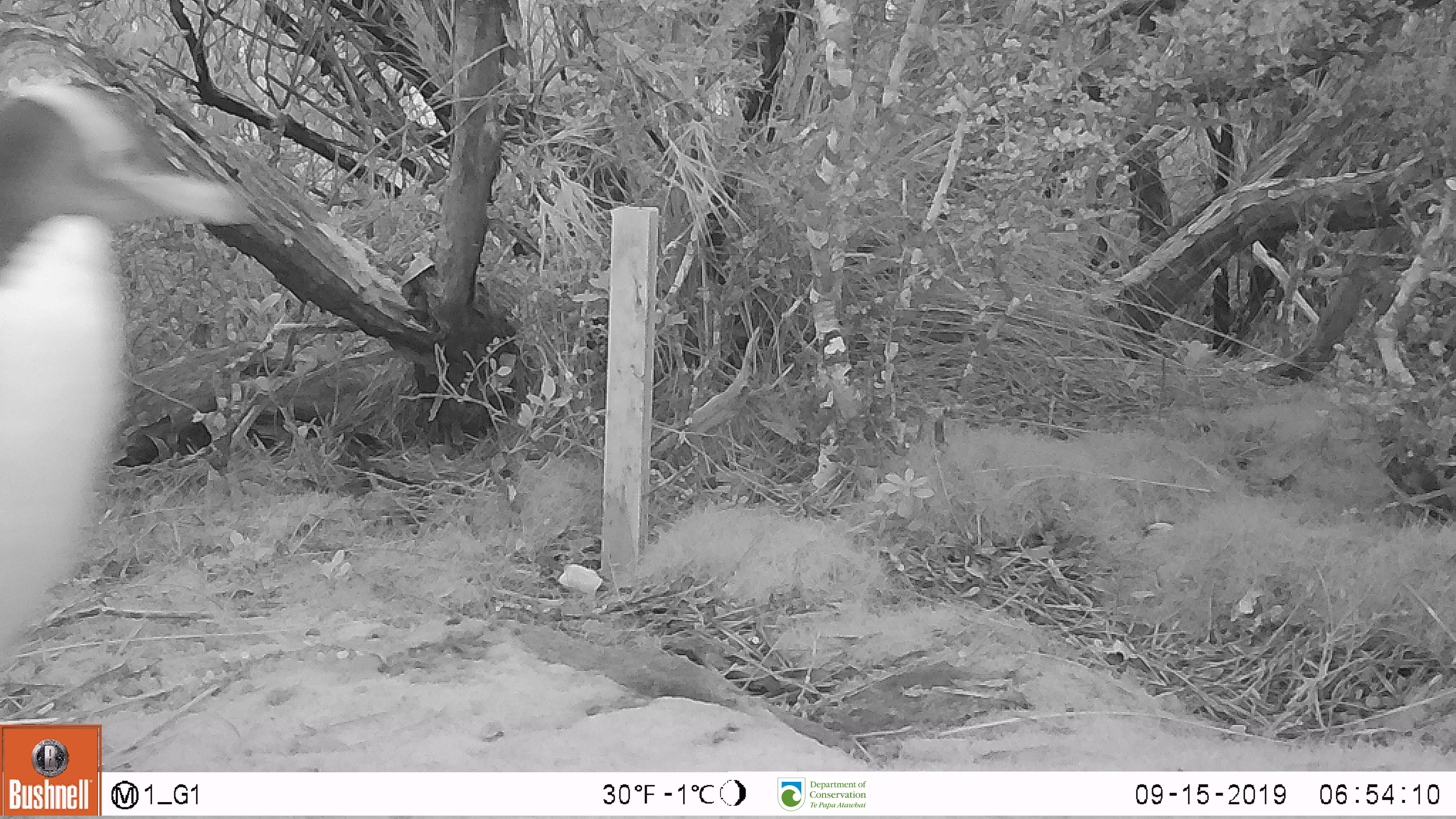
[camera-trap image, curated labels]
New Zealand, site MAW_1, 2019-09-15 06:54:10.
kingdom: Animalia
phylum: Chordata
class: Aves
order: Sphenisciformes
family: Spheniscidae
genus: Megadyptes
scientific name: Megadyptes antipodes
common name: yellow-eyed penguin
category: yellow eyed penguin